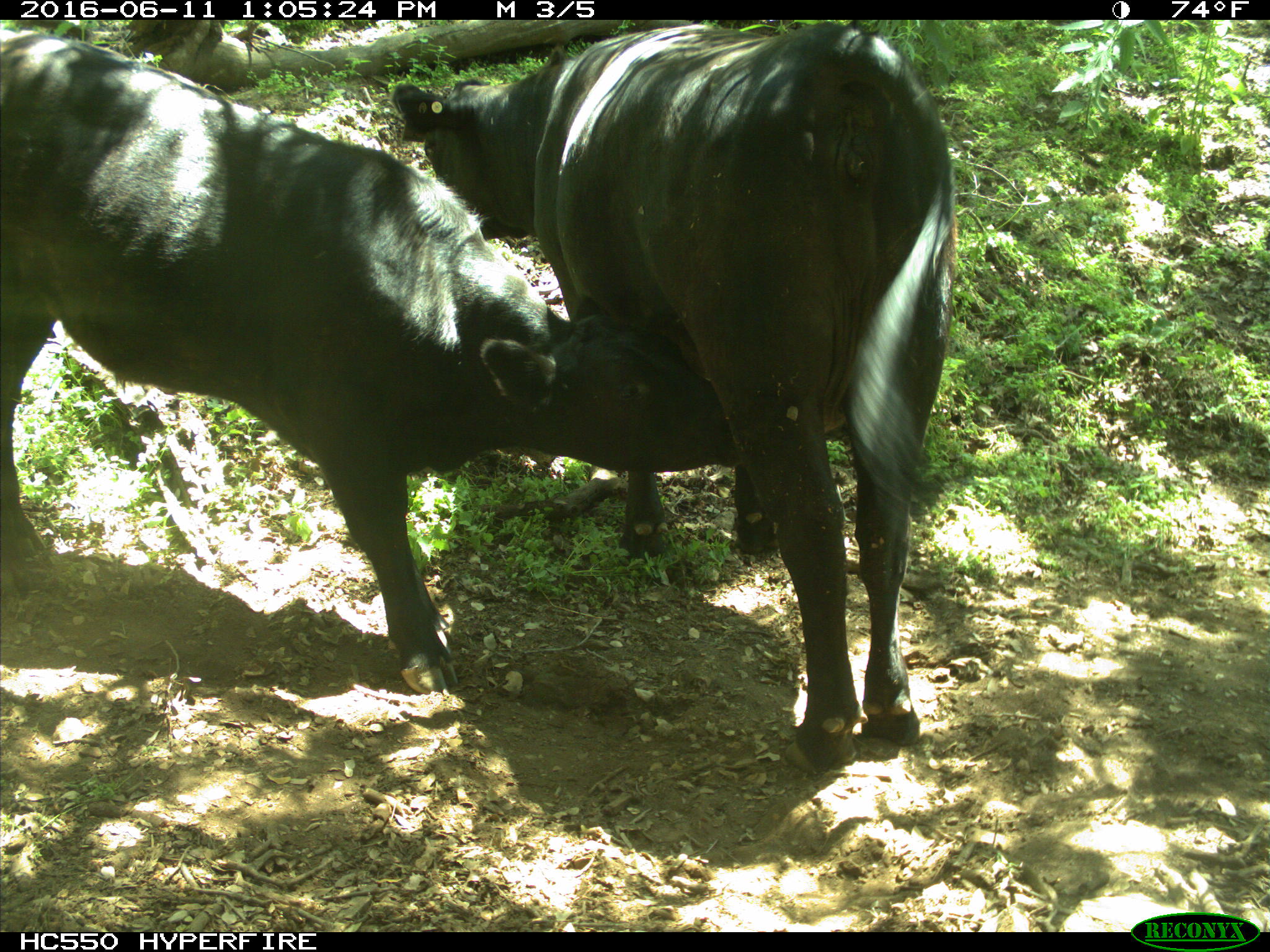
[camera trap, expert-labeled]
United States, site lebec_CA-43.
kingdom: Animalia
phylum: Chordata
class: Mammalia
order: Artiodactyla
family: Bovidae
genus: Bos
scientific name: Bos taurus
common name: domestic cow